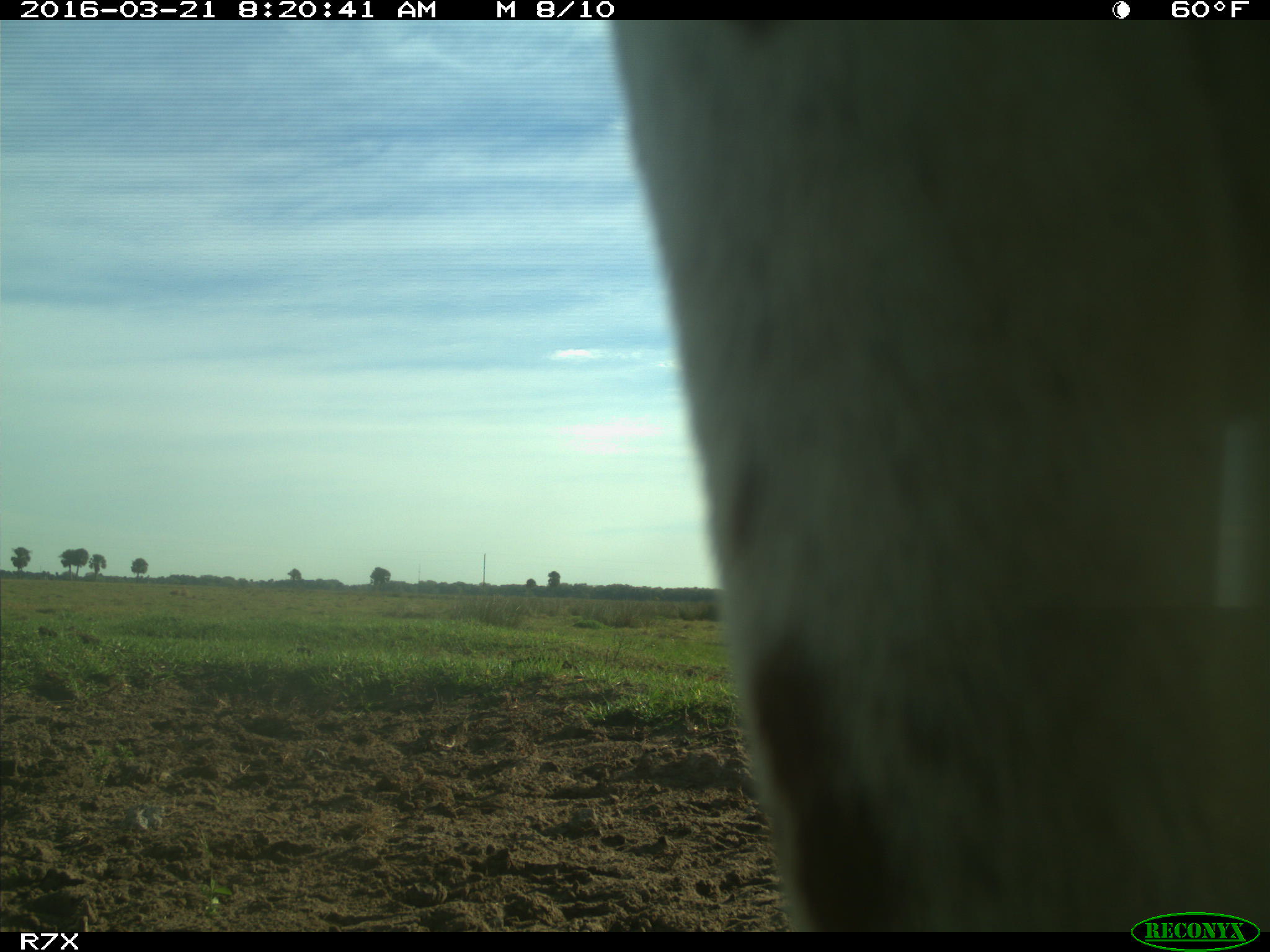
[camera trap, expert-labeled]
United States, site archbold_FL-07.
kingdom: Animalia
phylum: Chordata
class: Mammalia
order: Artiodactyla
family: Bovidae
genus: Bos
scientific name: Bos taurus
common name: domestic cow